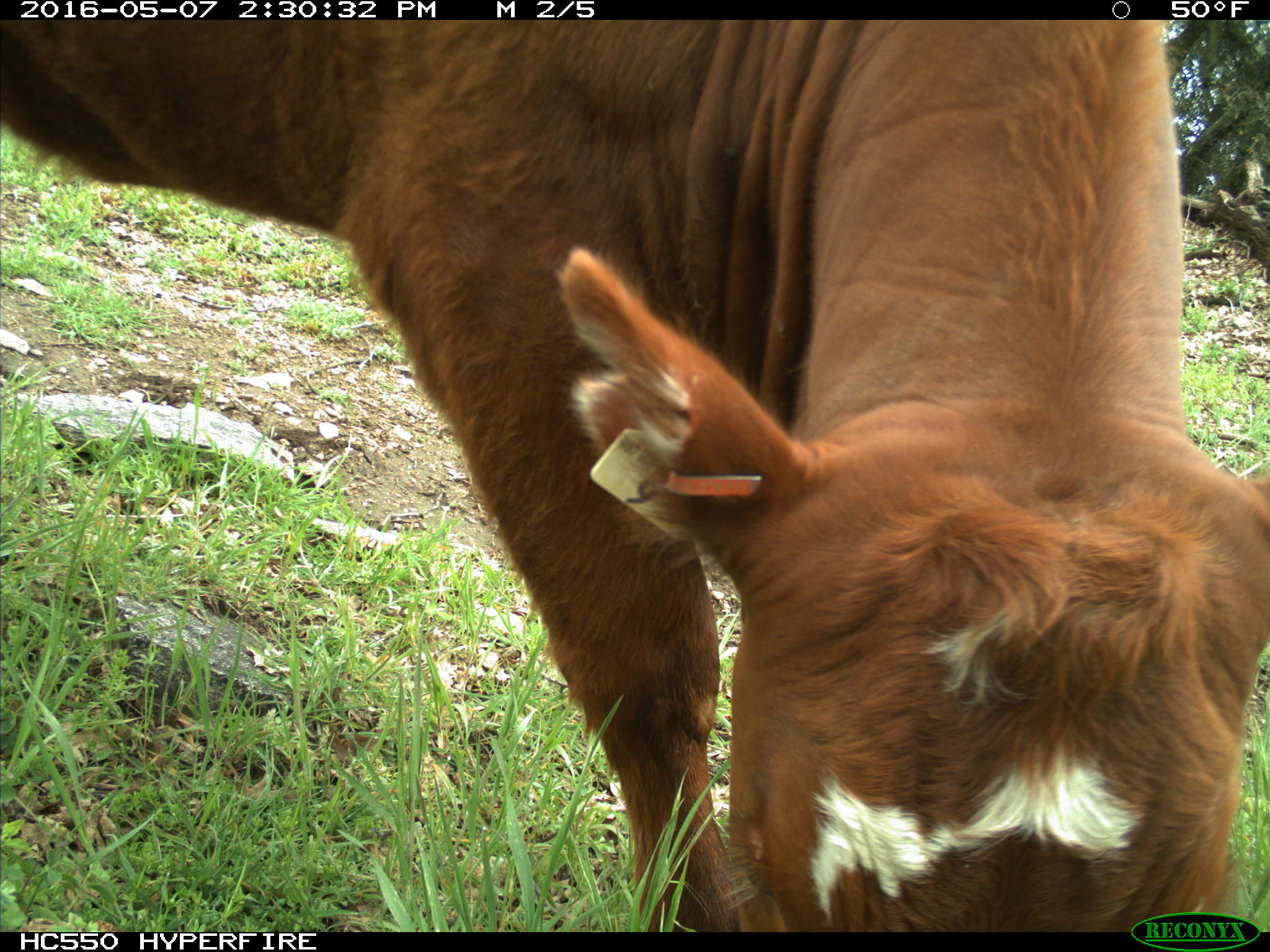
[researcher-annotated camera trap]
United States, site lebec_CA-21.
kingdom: Animalia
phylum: Chordata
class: Mammalia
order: Artiodactyla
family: Bovidae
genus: Bos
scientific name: Bos taurus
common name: domestic cow